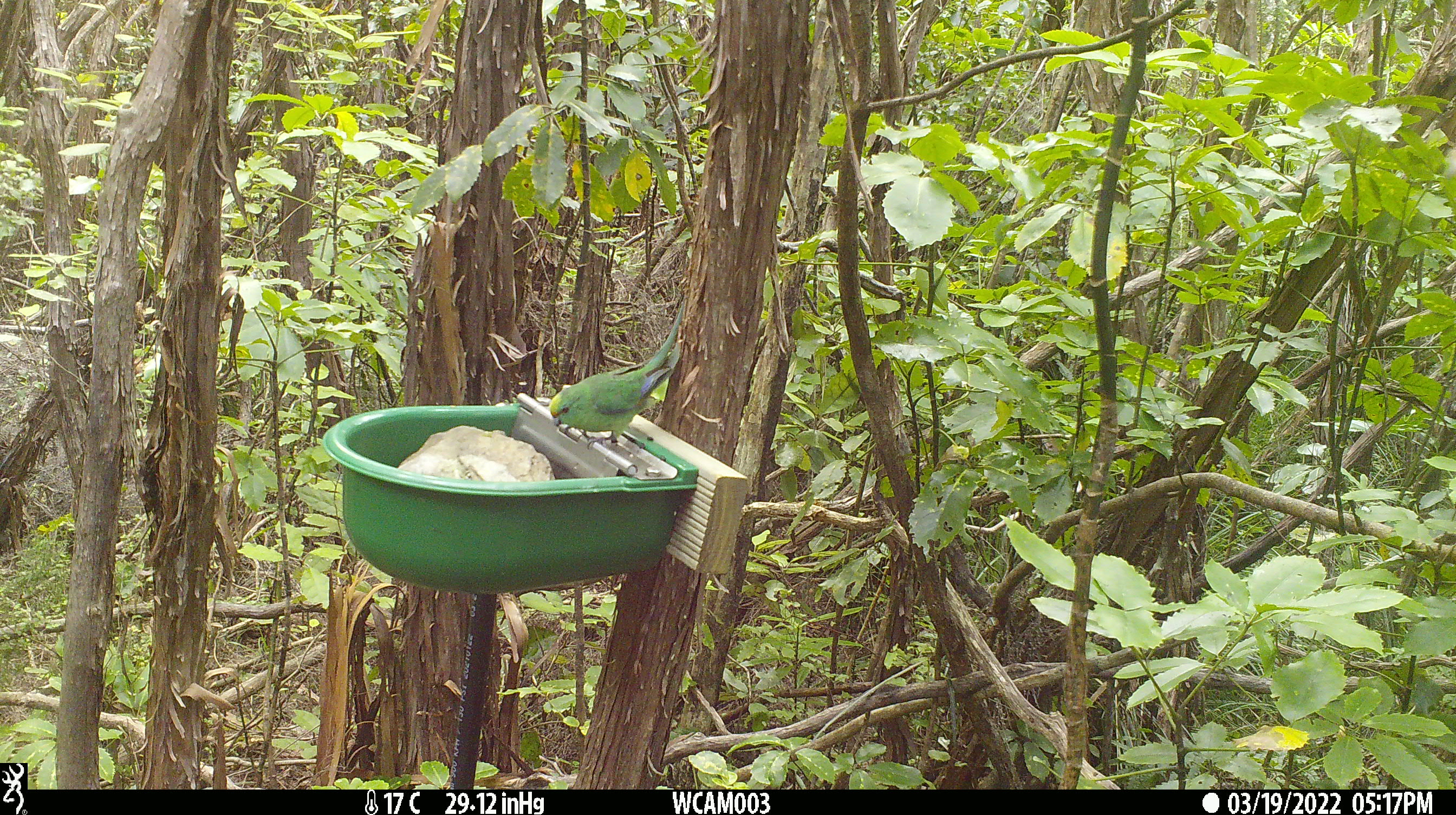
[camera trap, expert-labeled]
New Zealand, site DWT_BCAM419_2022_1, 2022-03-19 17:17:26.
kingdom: Animalia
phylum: Chordata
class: Aves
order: Psittaciformes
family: Psittaculidae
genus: Cyanoramphus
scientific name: Cyanoramphus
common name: parakeet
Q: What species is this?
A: Parakeet (Cyanoramphus).